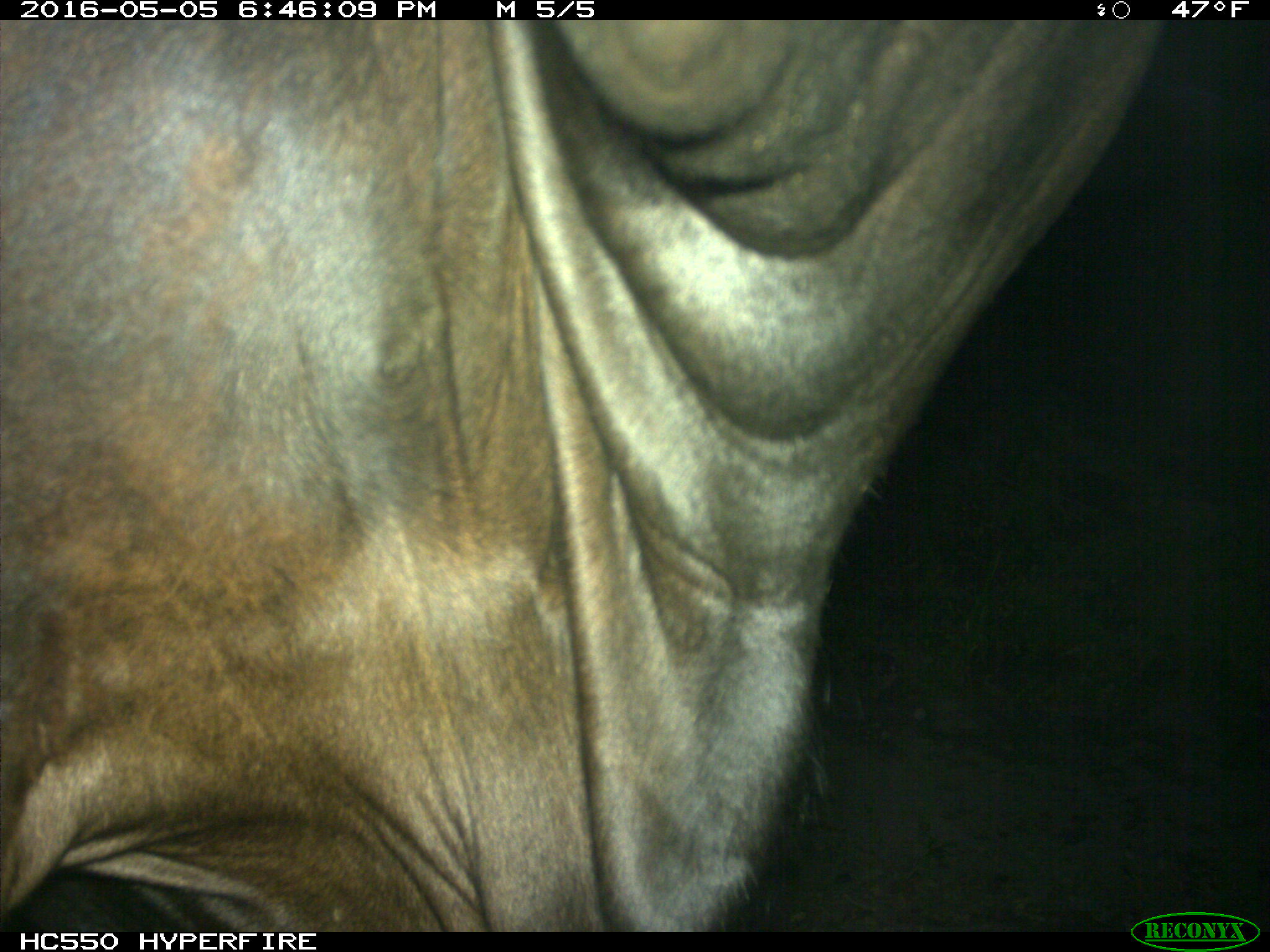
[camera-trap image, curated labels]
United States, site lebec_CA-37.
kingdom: Animalia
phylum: Chordata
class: Mammalia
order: Artiodactyla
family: Bovidae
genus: Bos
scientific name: Bos taurus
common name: domestic cow